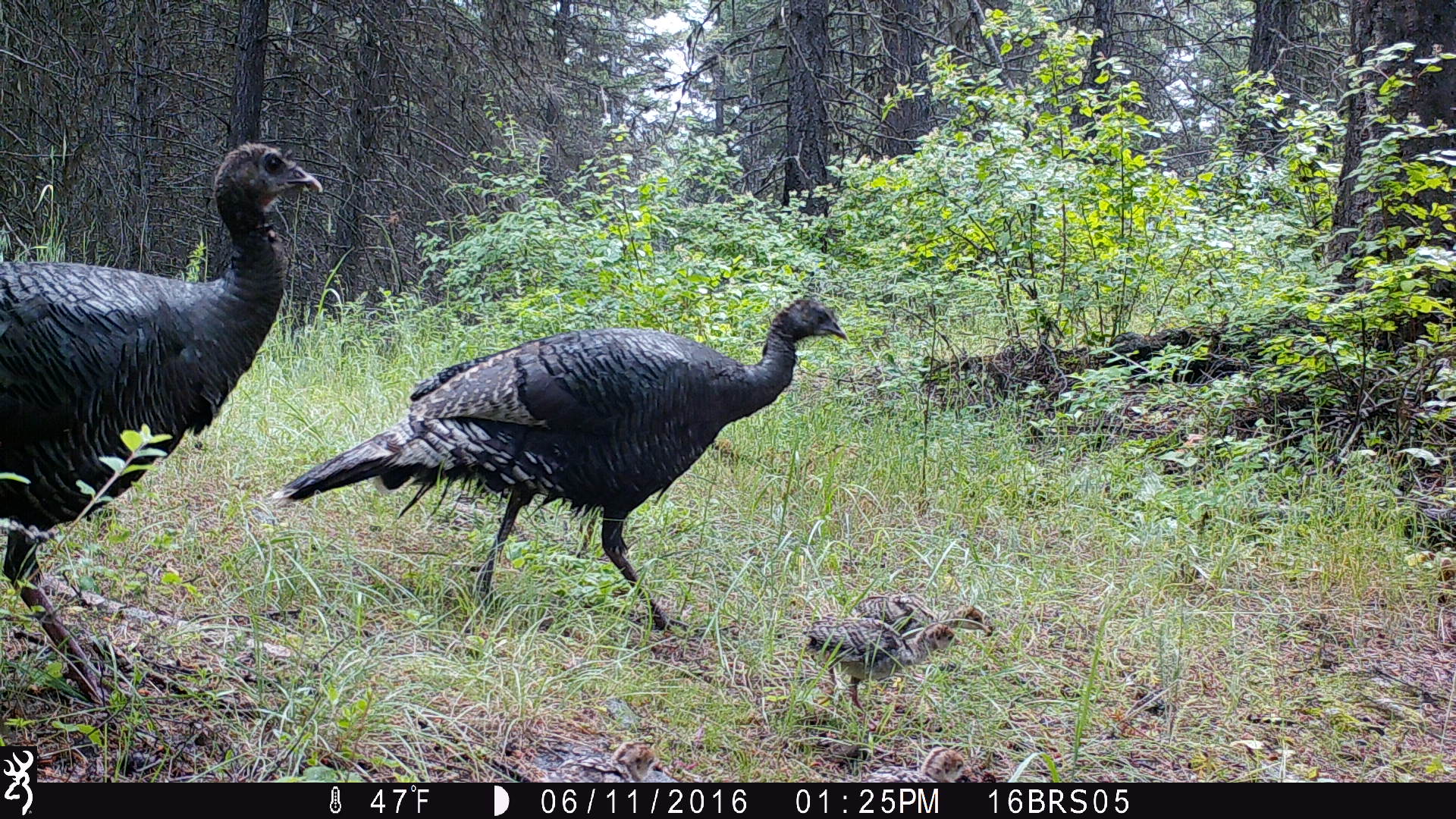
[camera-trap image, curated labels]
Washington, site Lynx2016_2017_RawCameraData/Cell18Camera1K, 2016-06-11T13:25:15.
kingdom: Animalia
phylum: Chordata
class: Aves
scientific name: Aves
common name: birds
Aves (birds). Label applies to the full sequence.